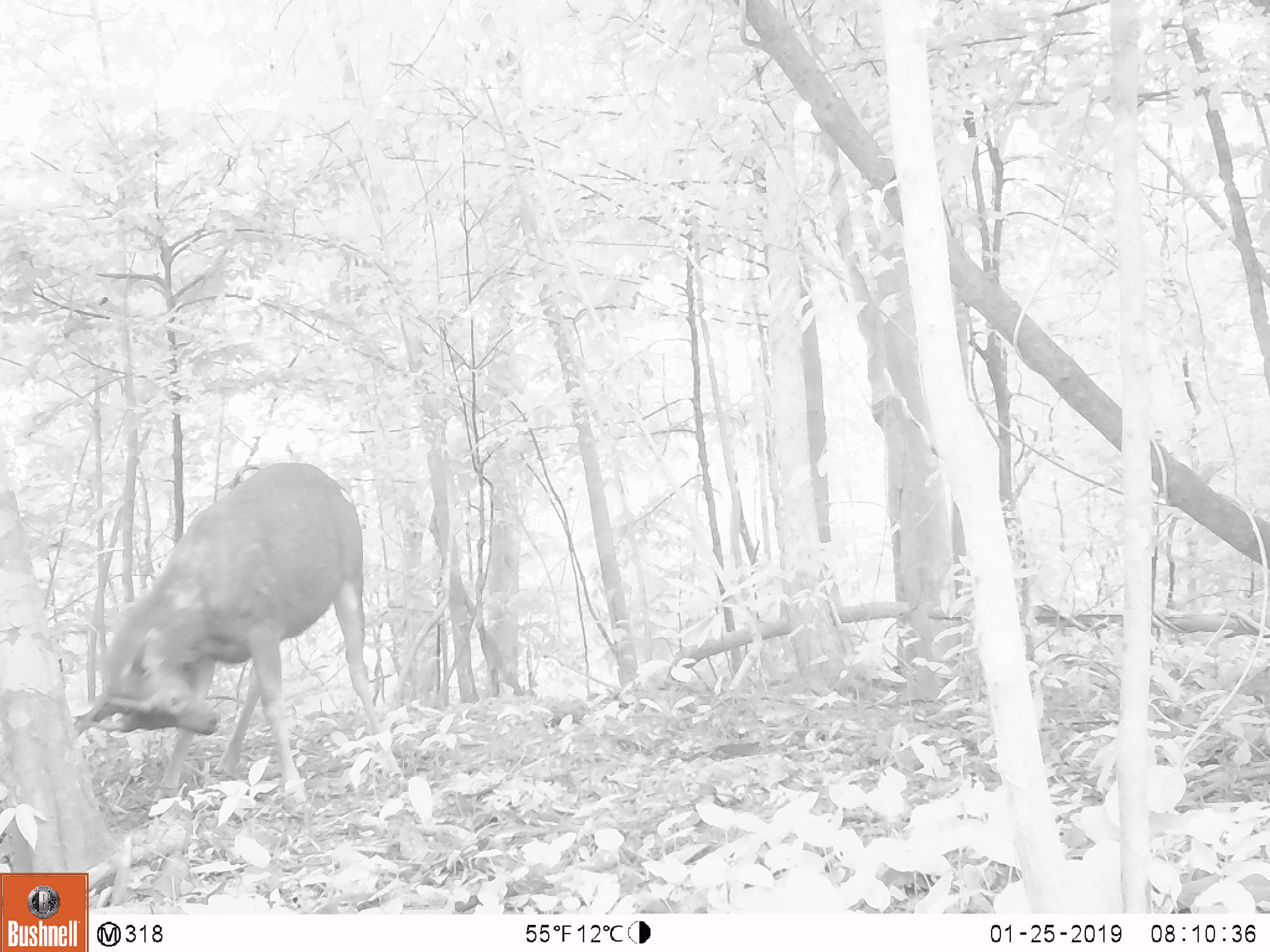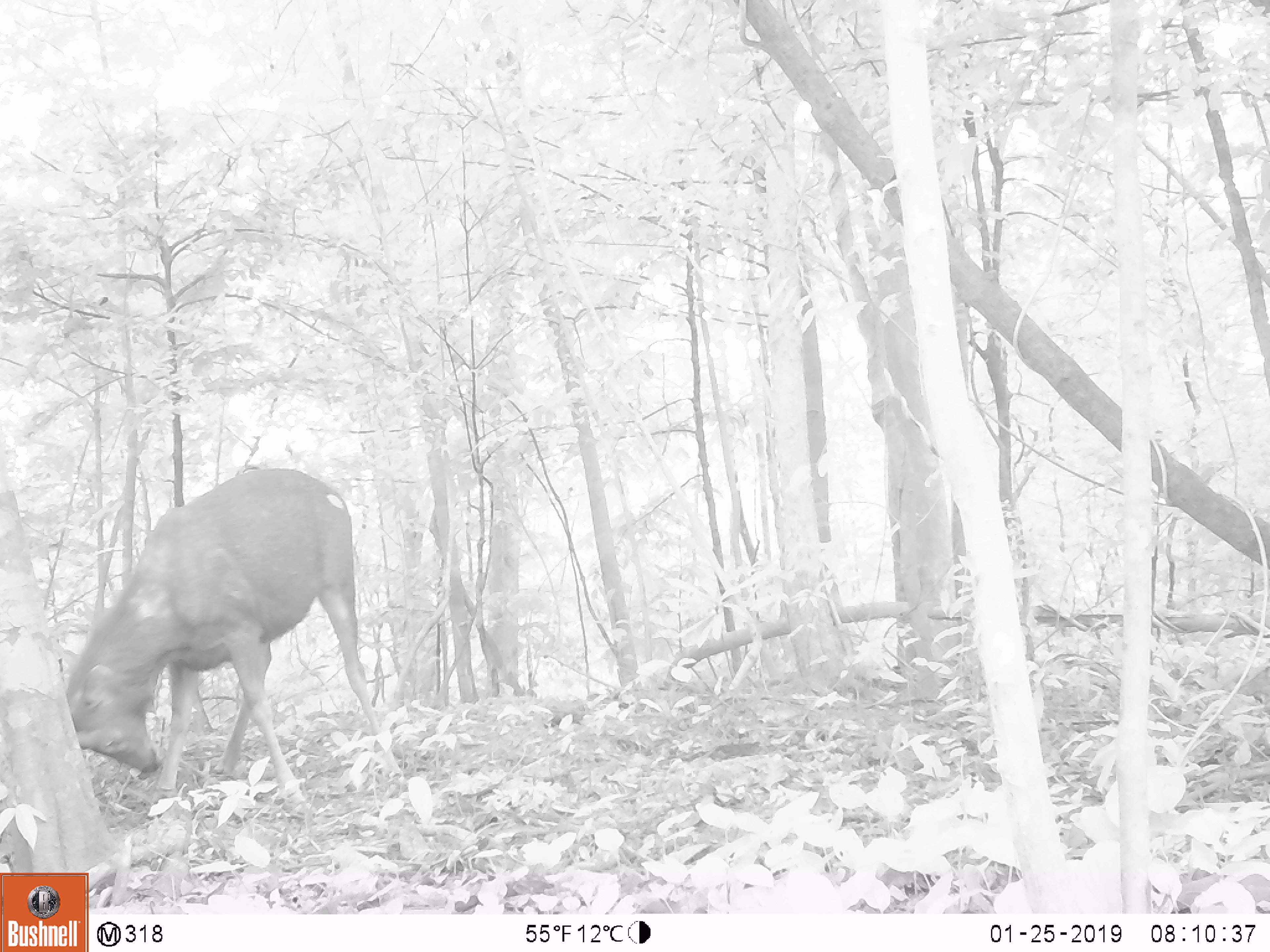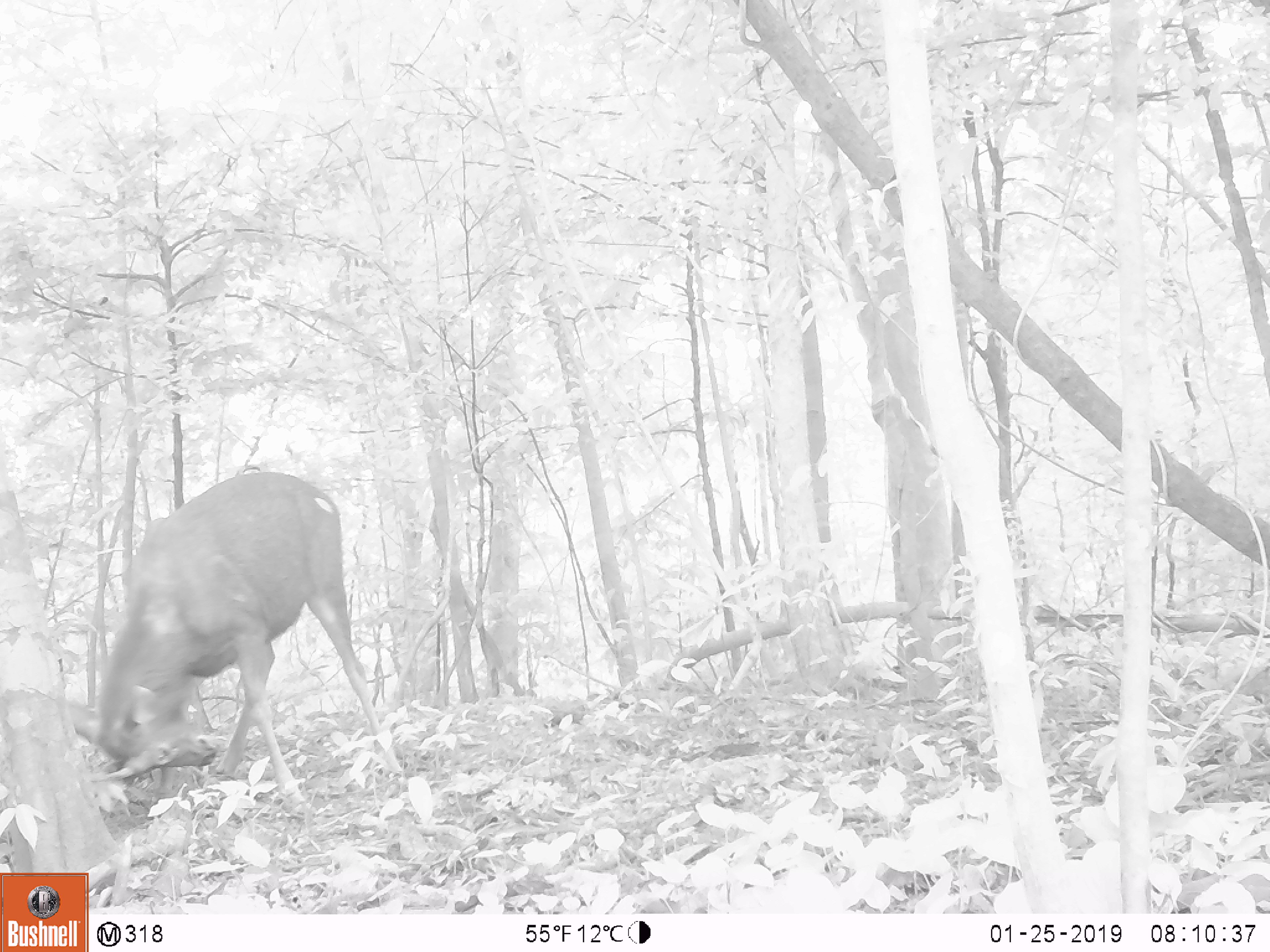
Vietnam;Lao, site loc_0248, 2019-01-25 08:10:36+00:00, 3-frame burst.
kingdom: Animalia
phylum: Chordata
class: Mammalia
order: Artiodactyla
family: Cervidae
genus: Rusa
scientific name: Rusa unicolor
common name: sambar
Sambar (Rusa unicolor). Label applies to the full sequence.